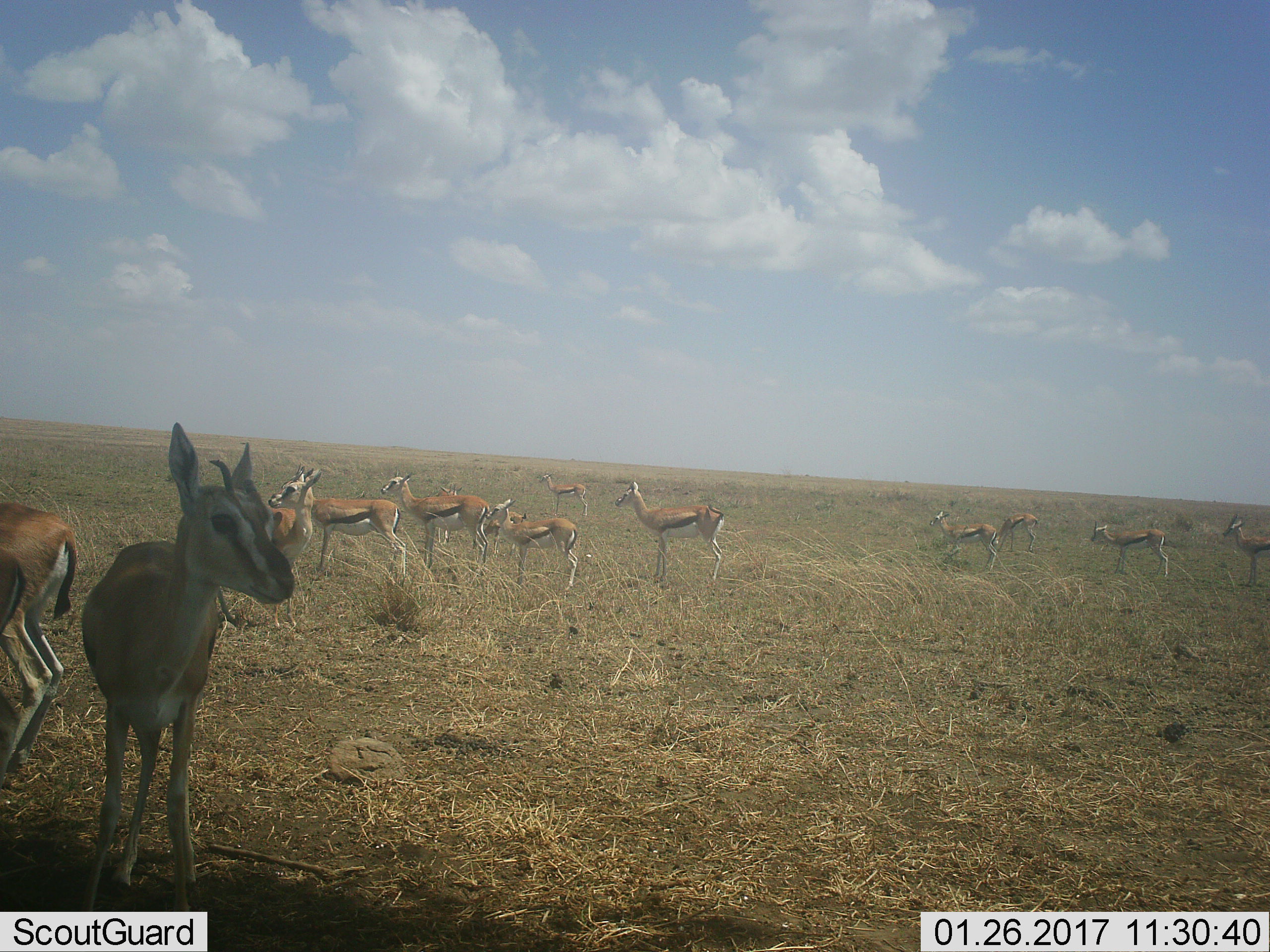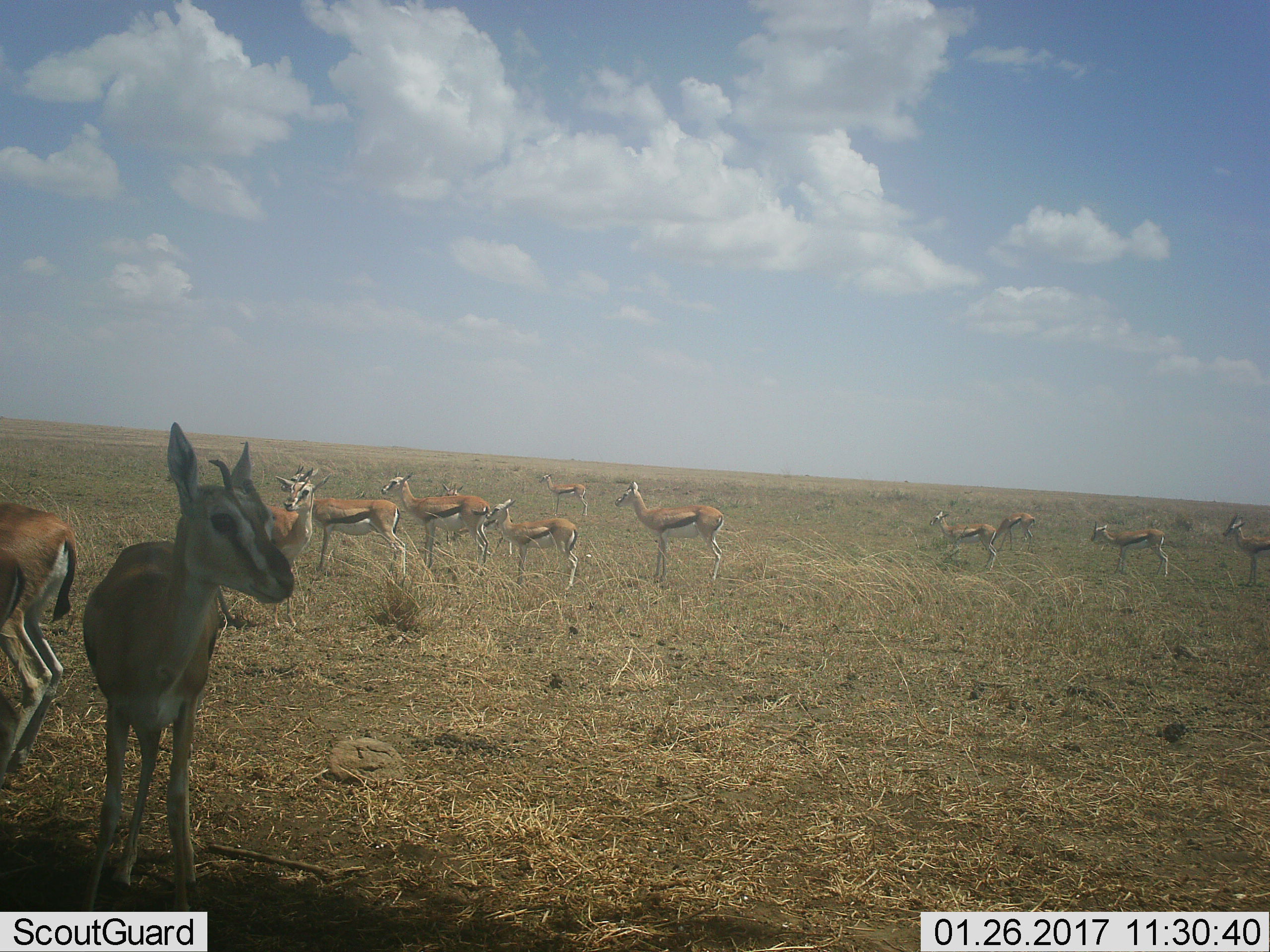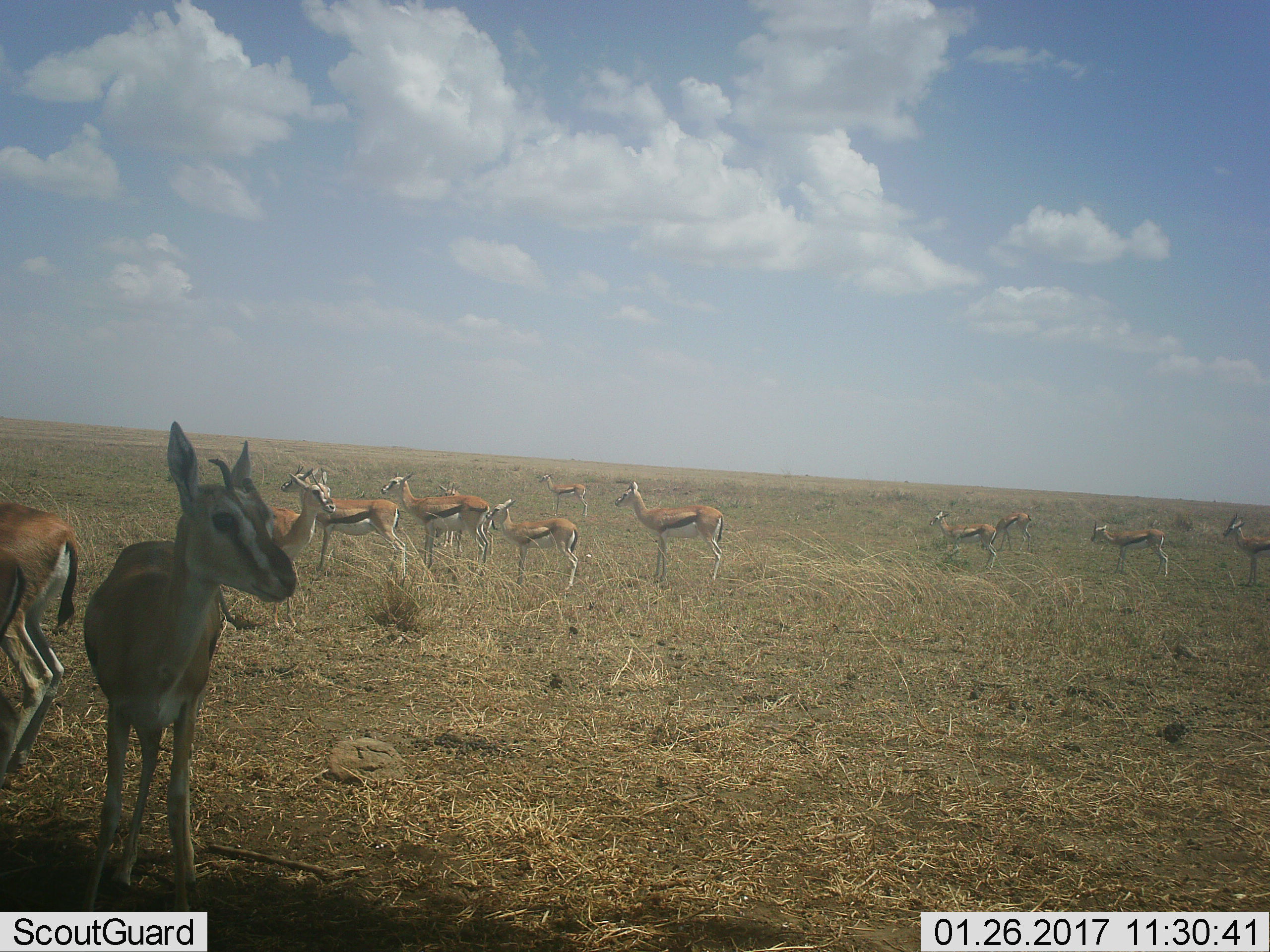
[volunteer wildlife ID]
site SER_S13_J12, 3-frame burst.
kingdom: Animalia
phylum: Chordata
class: Mammalia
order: Artiodactyla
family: Bovidae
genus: Eudorcas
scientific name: Eudorcas thomsonii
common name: thomson's gazelle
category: gazellethomsons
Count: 11-50.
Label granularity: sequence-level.